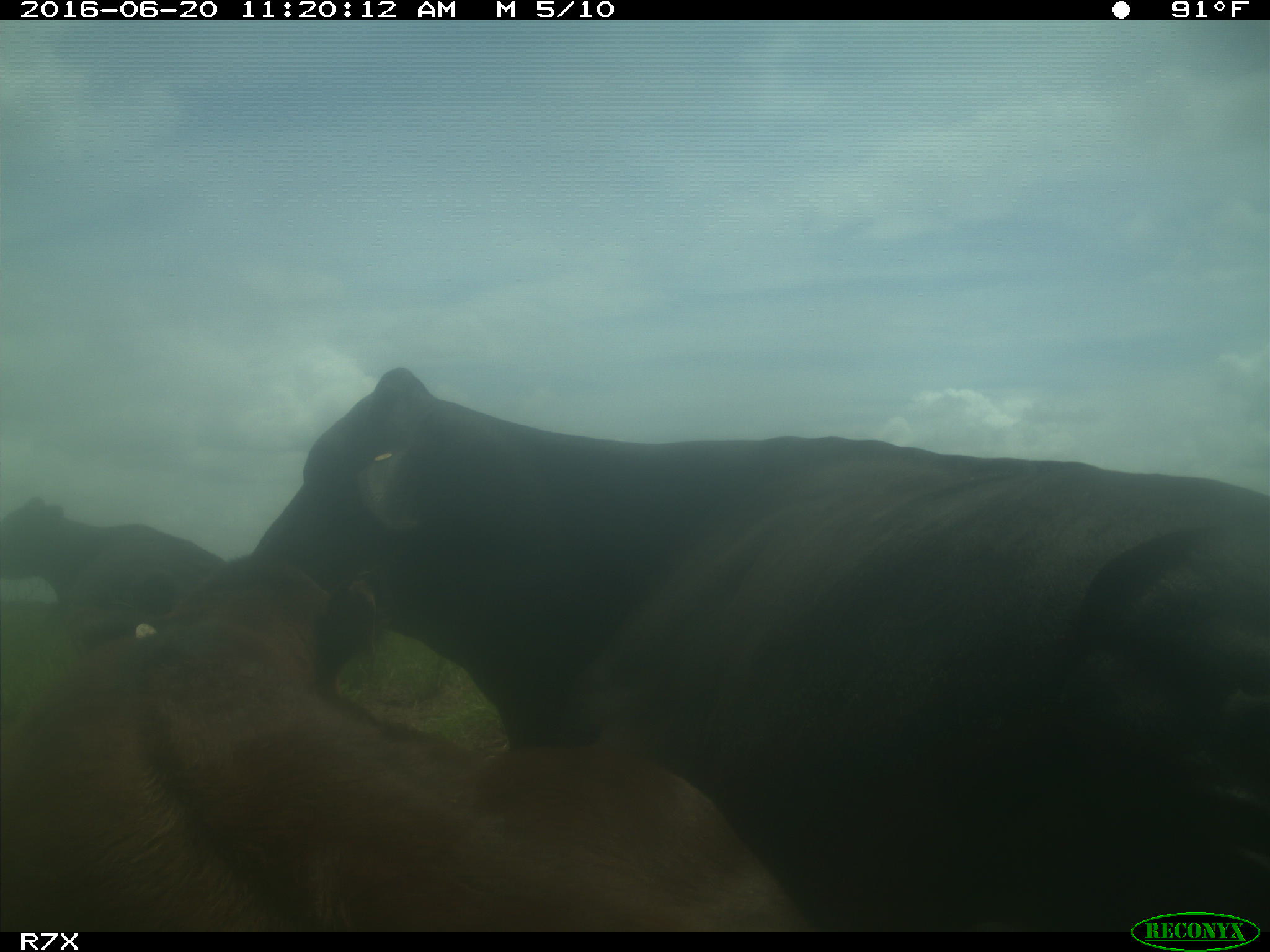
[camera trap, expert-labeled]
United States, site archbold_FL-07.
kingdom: Animalia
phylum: Chordata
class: Mammalia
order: Artiodactyla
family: Bovidae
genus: Bos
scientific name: Bos taurus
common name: domestic cow